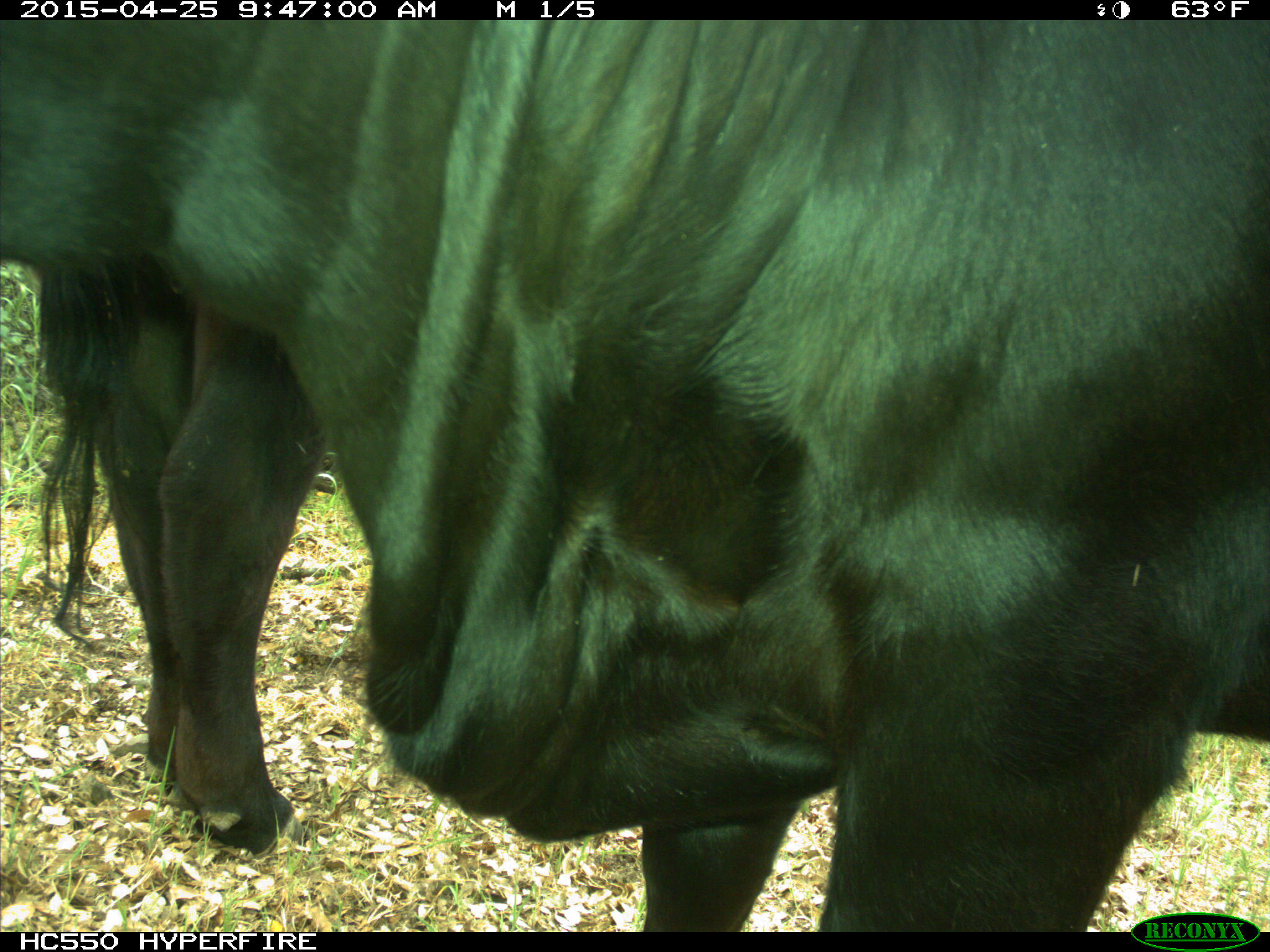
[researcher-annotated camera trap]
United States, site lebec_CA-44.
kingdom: Animalia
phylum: Chordata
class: Mammalia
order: Artiodactyla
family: Suidae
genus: Sus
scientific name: Sus scrofa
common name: wild boar